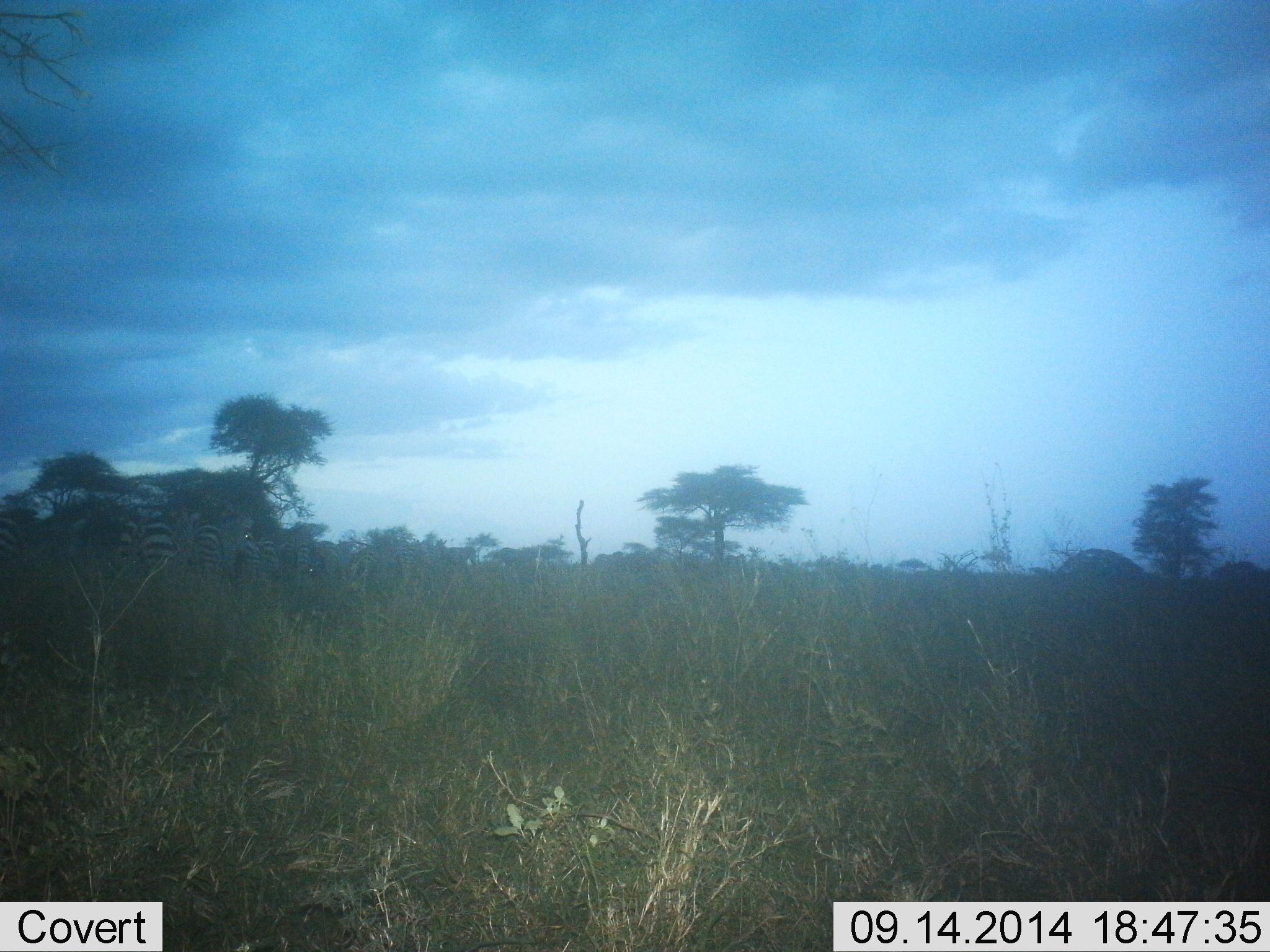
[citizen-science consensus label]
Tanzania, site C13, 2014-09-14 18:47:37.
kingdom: Animalia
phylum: Chordata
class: Mammalia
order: Perissodactyla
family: Equidae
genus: Equus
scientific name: Equus quagga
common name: plains zebra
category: zebra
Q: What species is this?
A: Zebra (plains zebra) (Equus quagga).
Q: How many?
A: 3.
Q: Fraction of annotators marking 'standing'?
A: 70%.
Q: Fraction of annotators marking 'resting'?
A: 0%.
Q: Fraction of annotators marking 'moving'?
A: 20%.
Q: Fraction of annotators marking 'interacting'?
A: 0%.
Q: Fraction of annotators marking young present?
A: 0%.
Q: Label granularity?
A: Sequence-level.